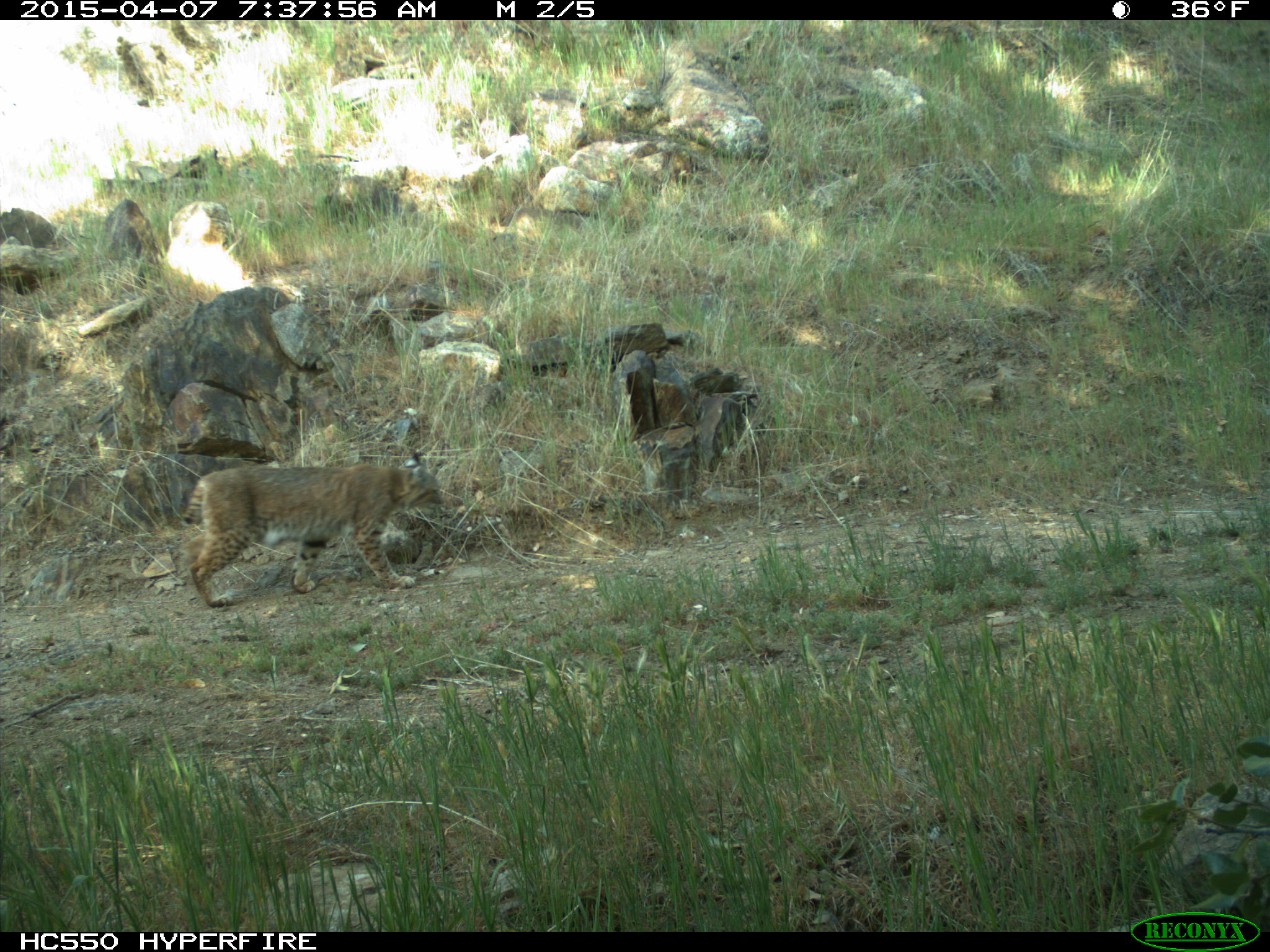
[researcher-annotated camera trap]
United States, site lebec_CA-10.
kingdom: Animalia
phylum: Chordata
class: Mammalia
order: Carnivora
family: Felidae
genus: Lynx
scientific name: Lynx rufus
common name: bobcat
Lynx rufus (bobcat).